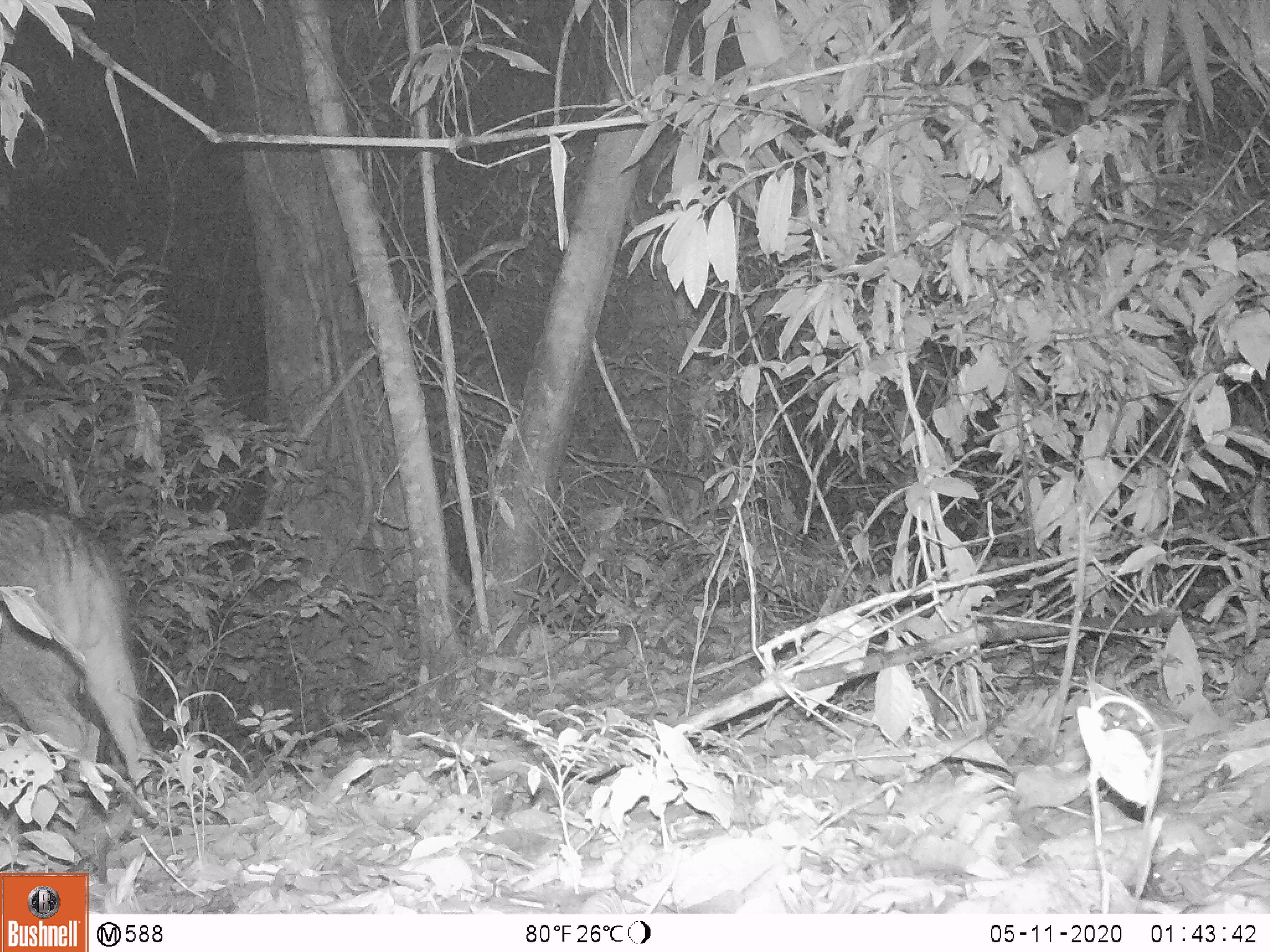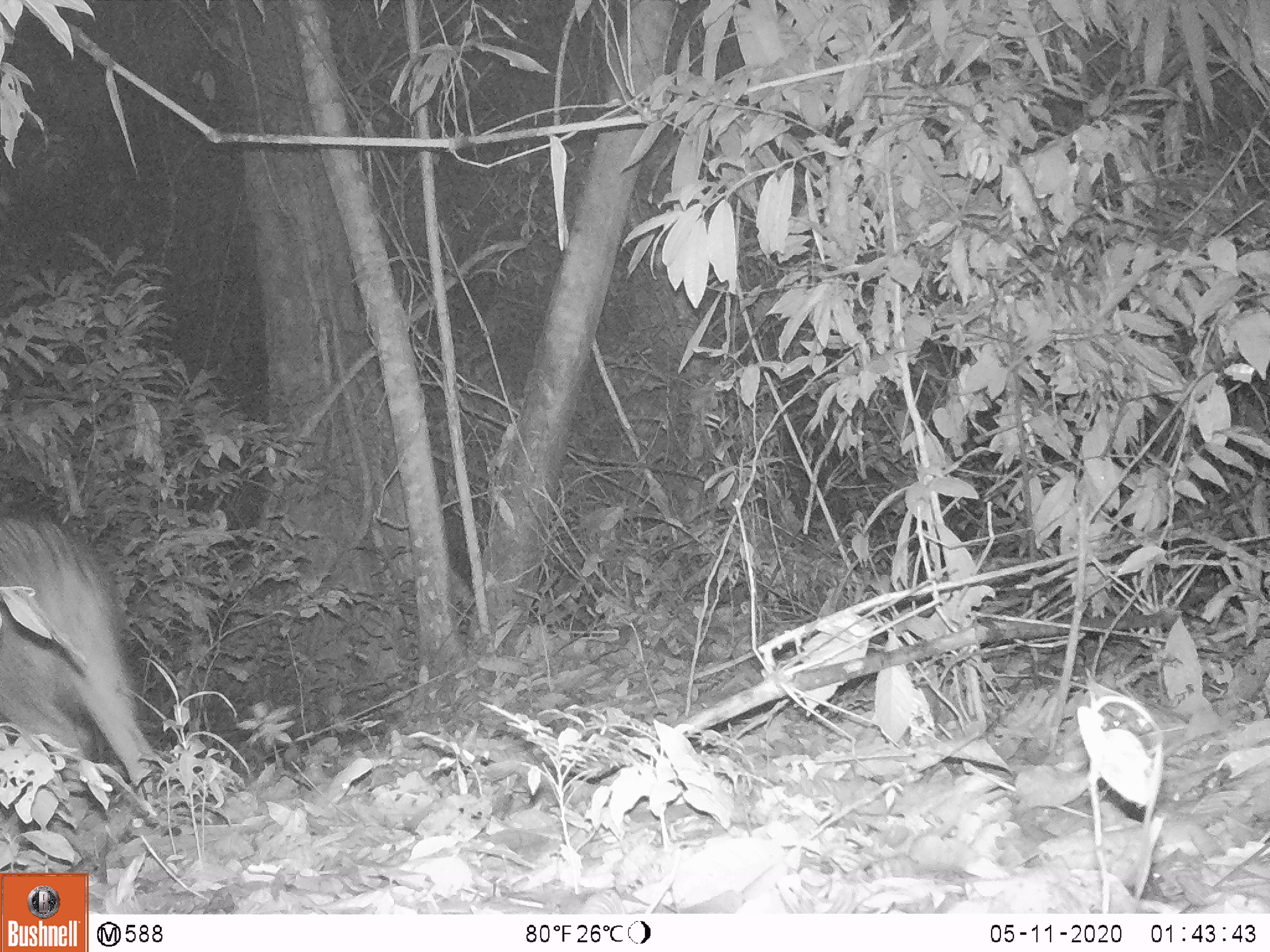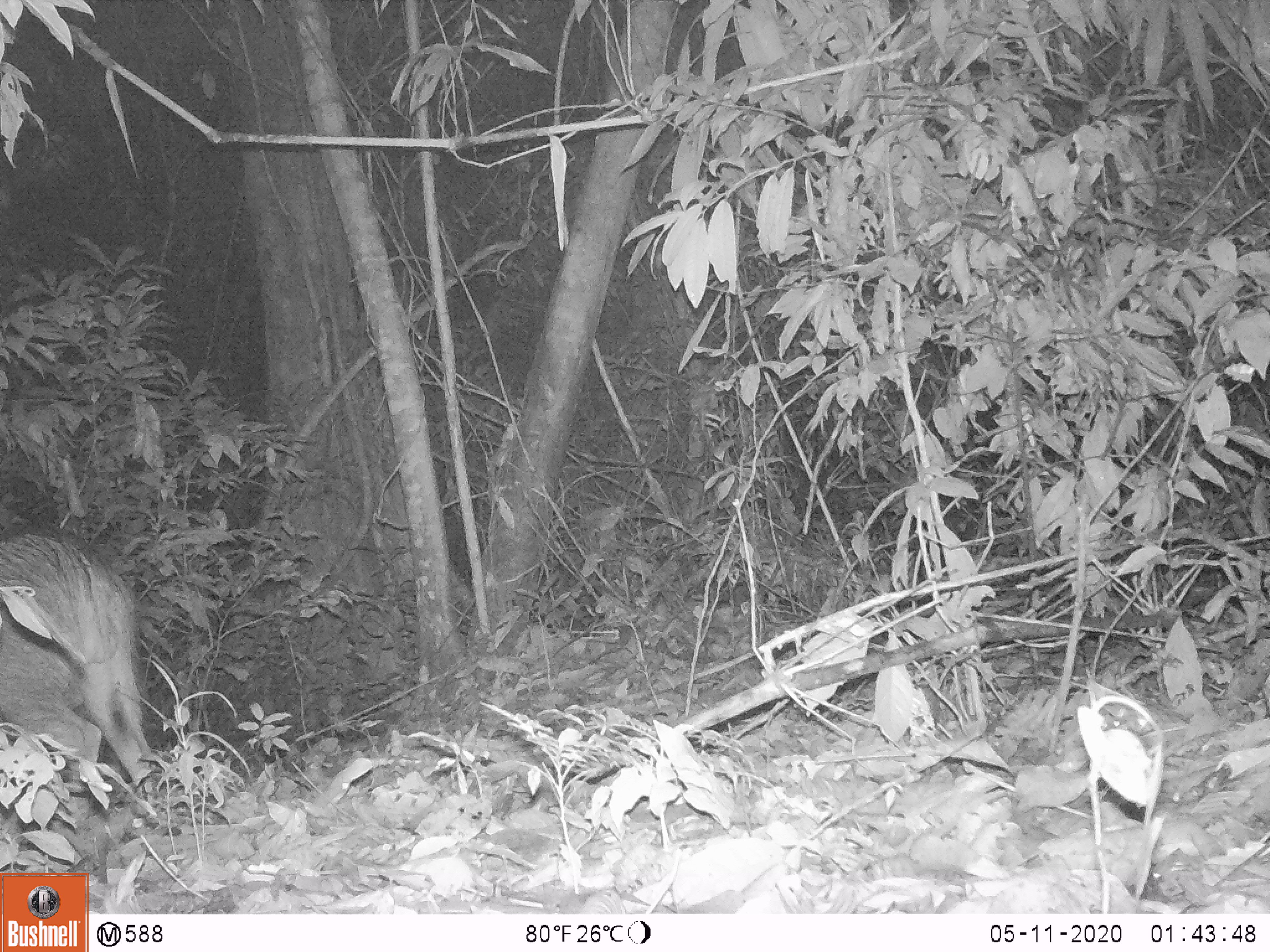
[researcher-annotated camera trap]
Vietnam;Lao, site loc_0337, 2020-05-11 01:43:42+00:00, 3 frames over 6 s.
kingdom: Animalia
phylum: Chordata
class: Mammalia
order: Artiodactyla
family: Suidae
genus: Sus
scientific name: Sus scrofa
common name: eurasian wild pig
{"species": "eurasian wild pig (Sus scrofa)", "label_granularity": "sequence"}